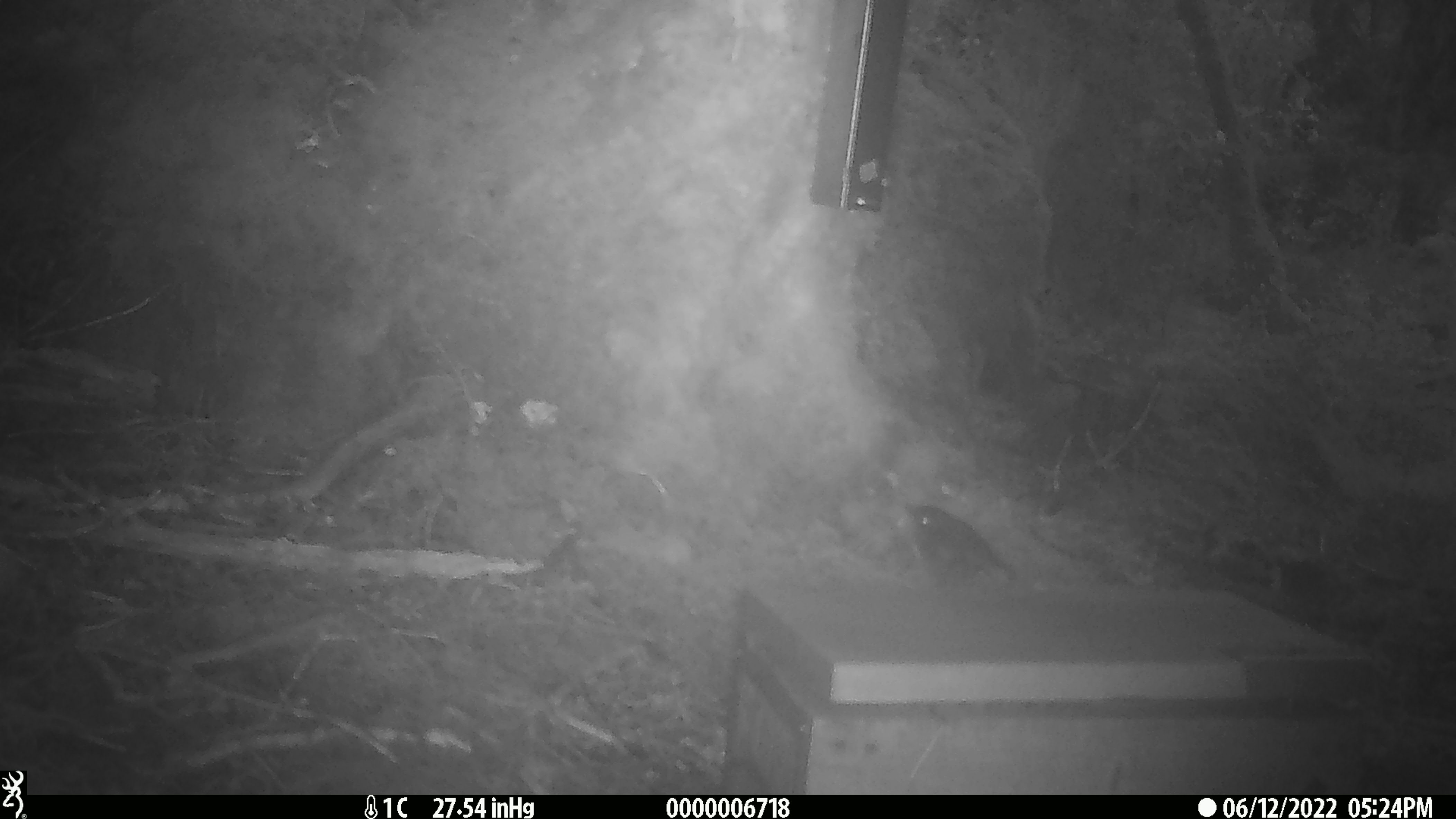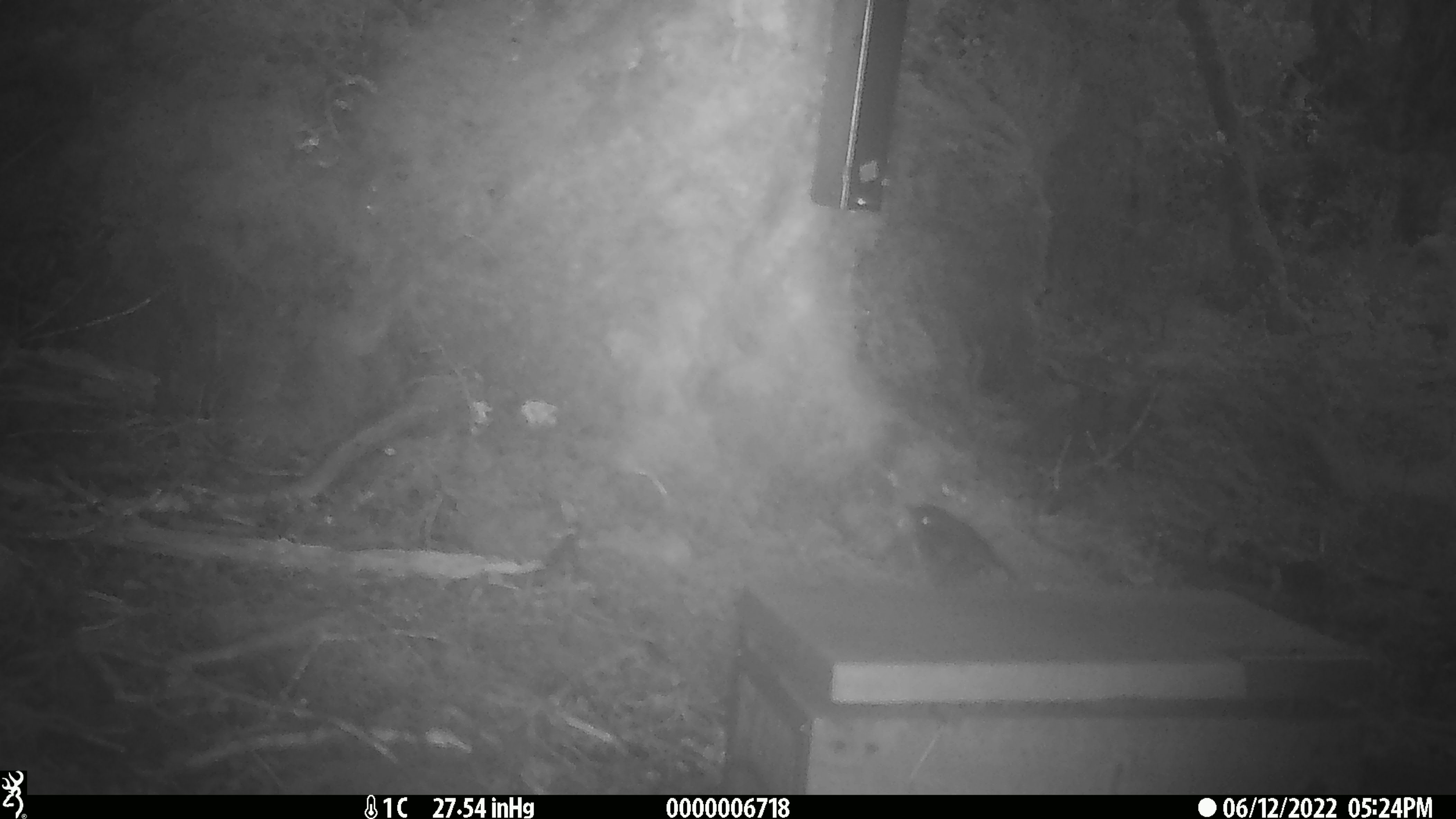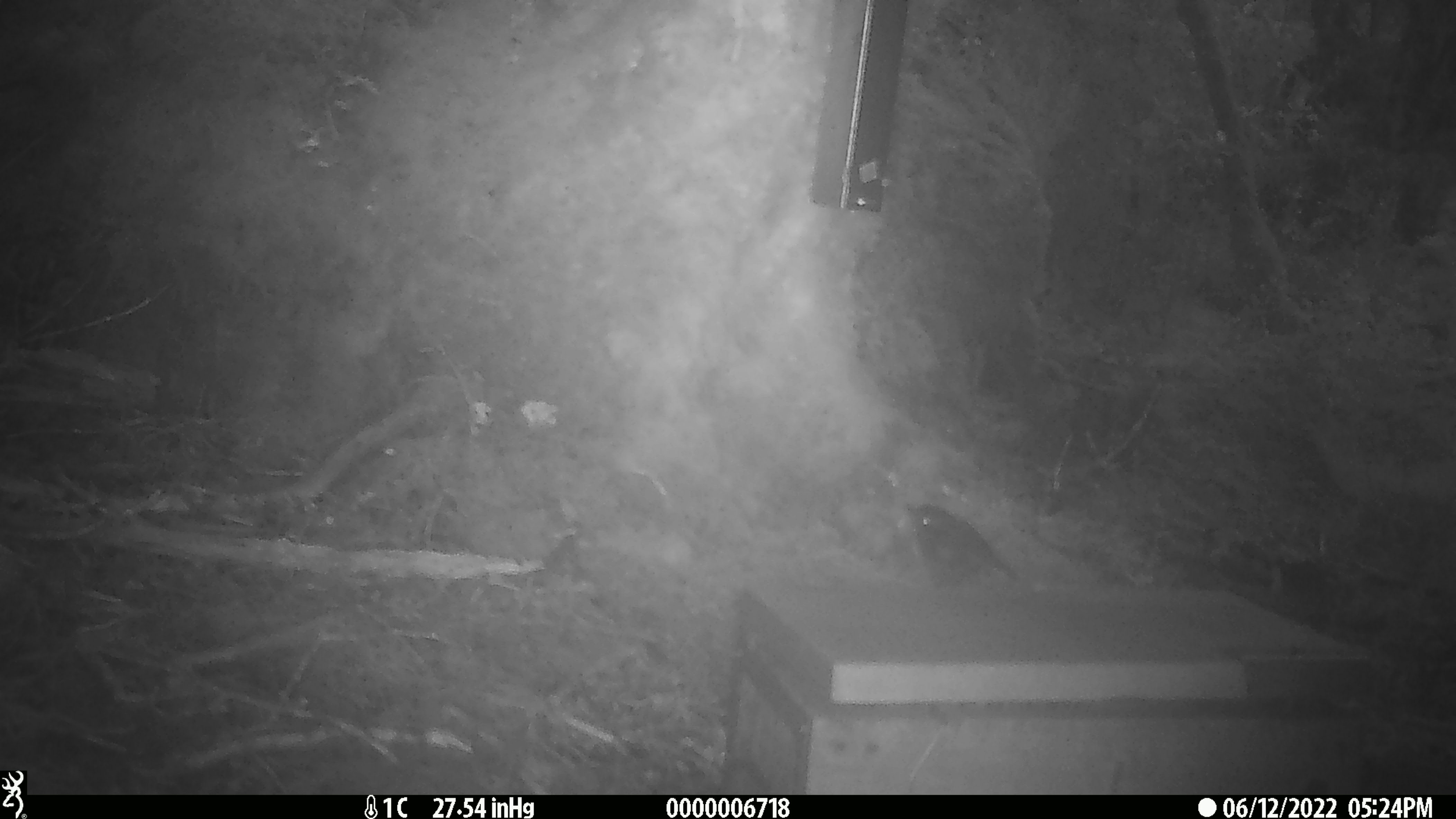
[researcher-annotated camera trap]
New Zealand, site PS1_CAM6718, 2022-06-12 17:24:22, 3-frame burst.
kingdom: Animalia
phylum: Chordata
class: Aves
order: Passeriformes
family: Petroicidae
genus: Petroica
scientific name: Petroica australis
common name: new zealand robin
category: robin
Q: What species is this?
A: Robin (new zealand robin) (Petroica australis).